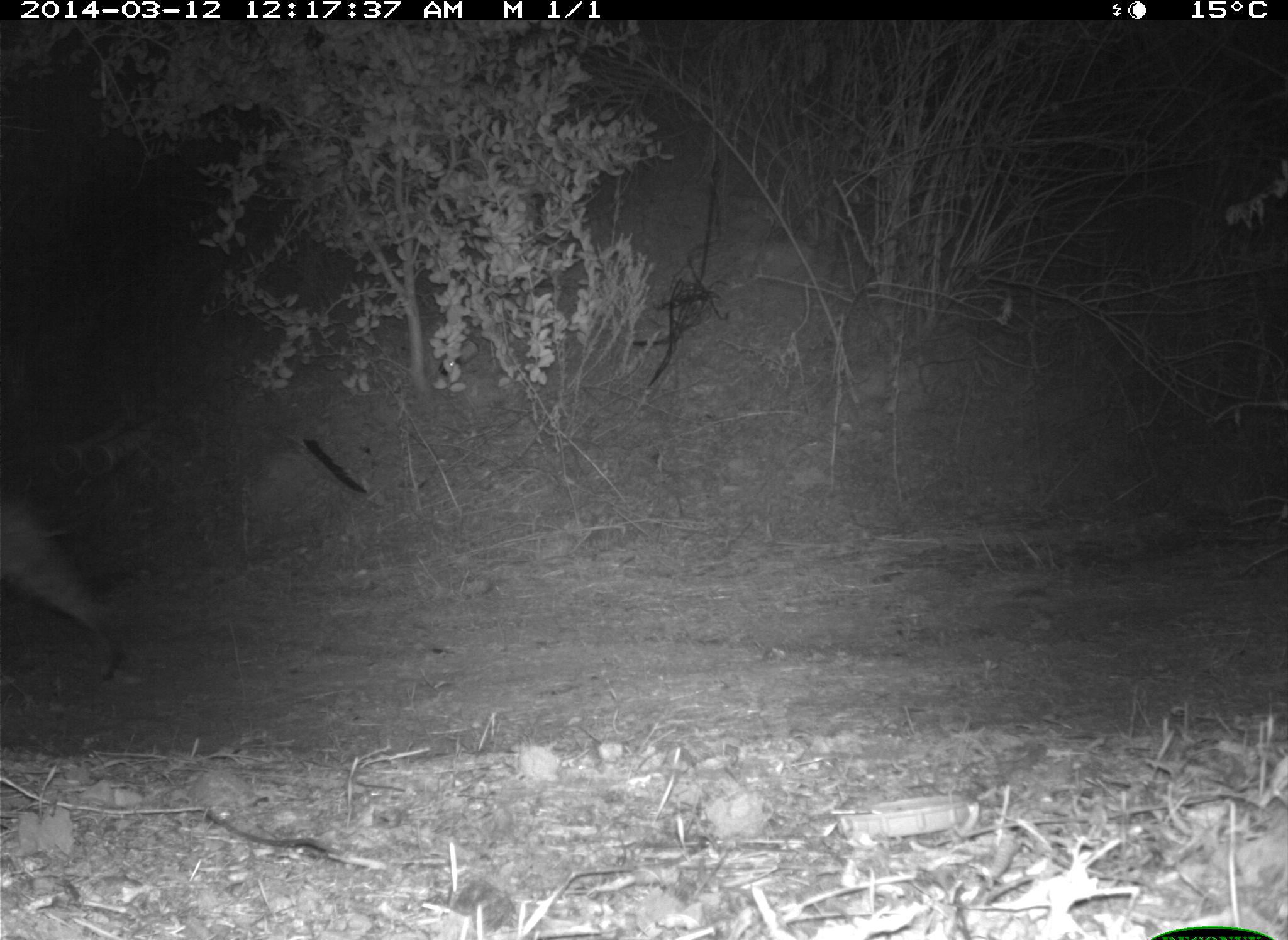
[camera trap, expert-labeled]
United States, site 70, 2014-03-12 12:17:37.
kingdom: Animalia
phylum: Chordata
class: Mammalia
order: Carnivora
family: Felidae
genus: Lynx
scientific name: Lynx rufus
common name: bobcat